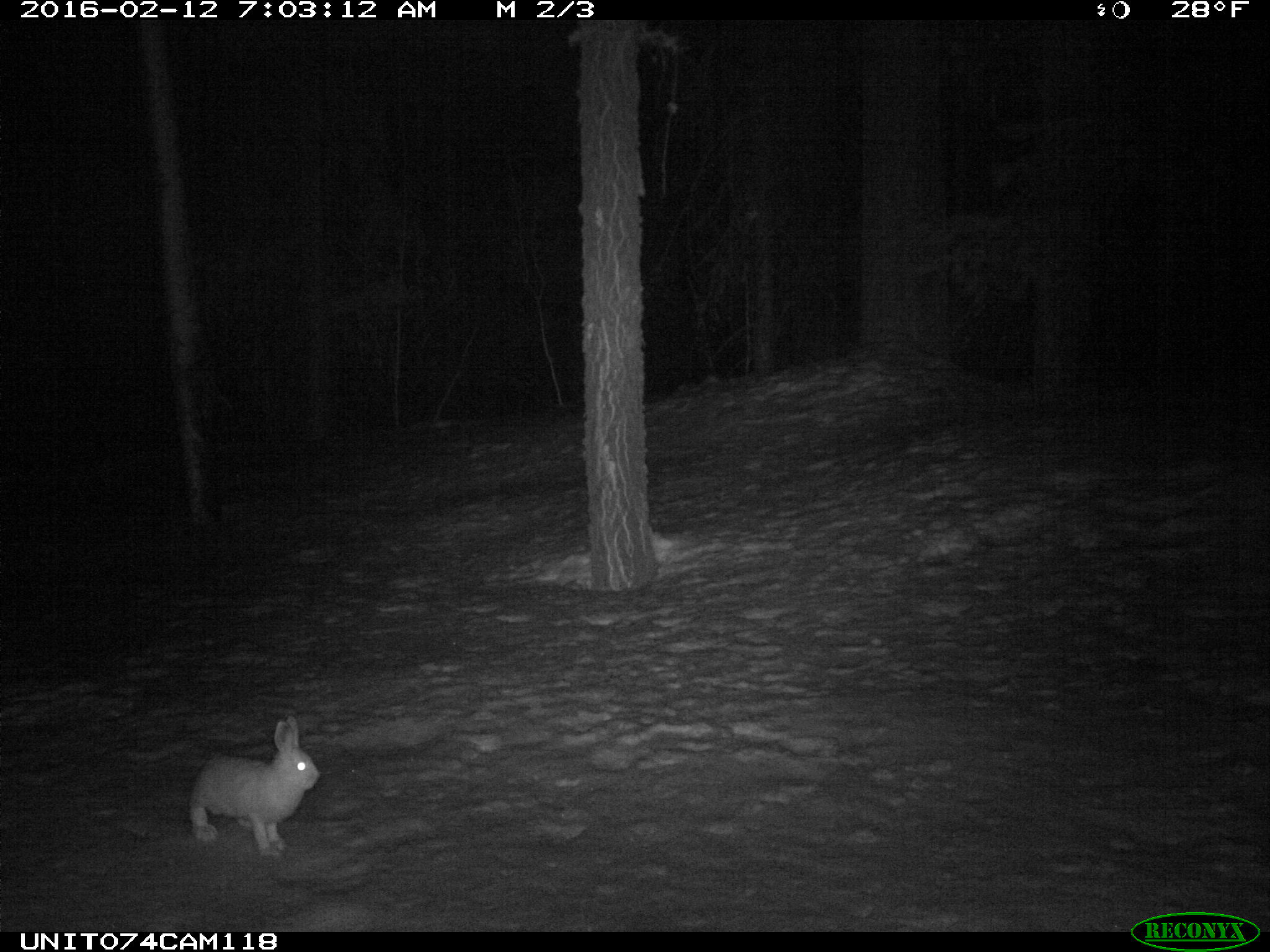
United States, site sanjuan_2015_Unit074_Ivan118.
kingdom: Animalia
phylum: Chordata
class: Mammalia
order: Lagomorpha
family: Leporidae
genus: Lepus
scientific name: Lepus americanus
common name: snowshoe hare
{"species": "Lepus americanus (snowshoe hare)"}